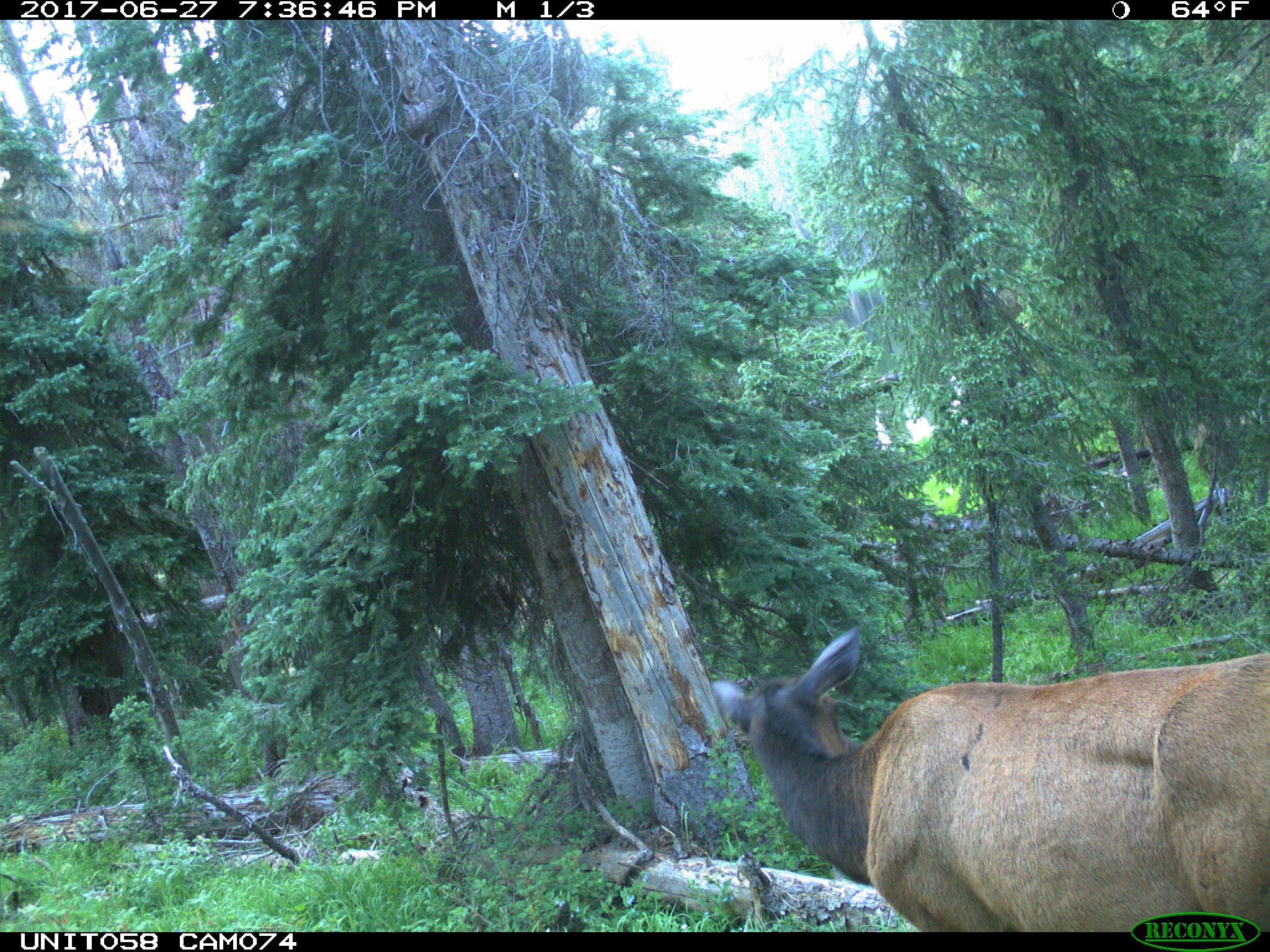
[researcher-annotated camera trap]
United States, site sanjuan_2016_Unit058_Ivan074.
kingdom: Animalia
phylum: Chordata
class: Mammalia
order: Artiodactyla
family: Cervidae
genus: Cervus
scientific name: Cervus elaphus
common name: red deer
Cervus elaphus (red deer).